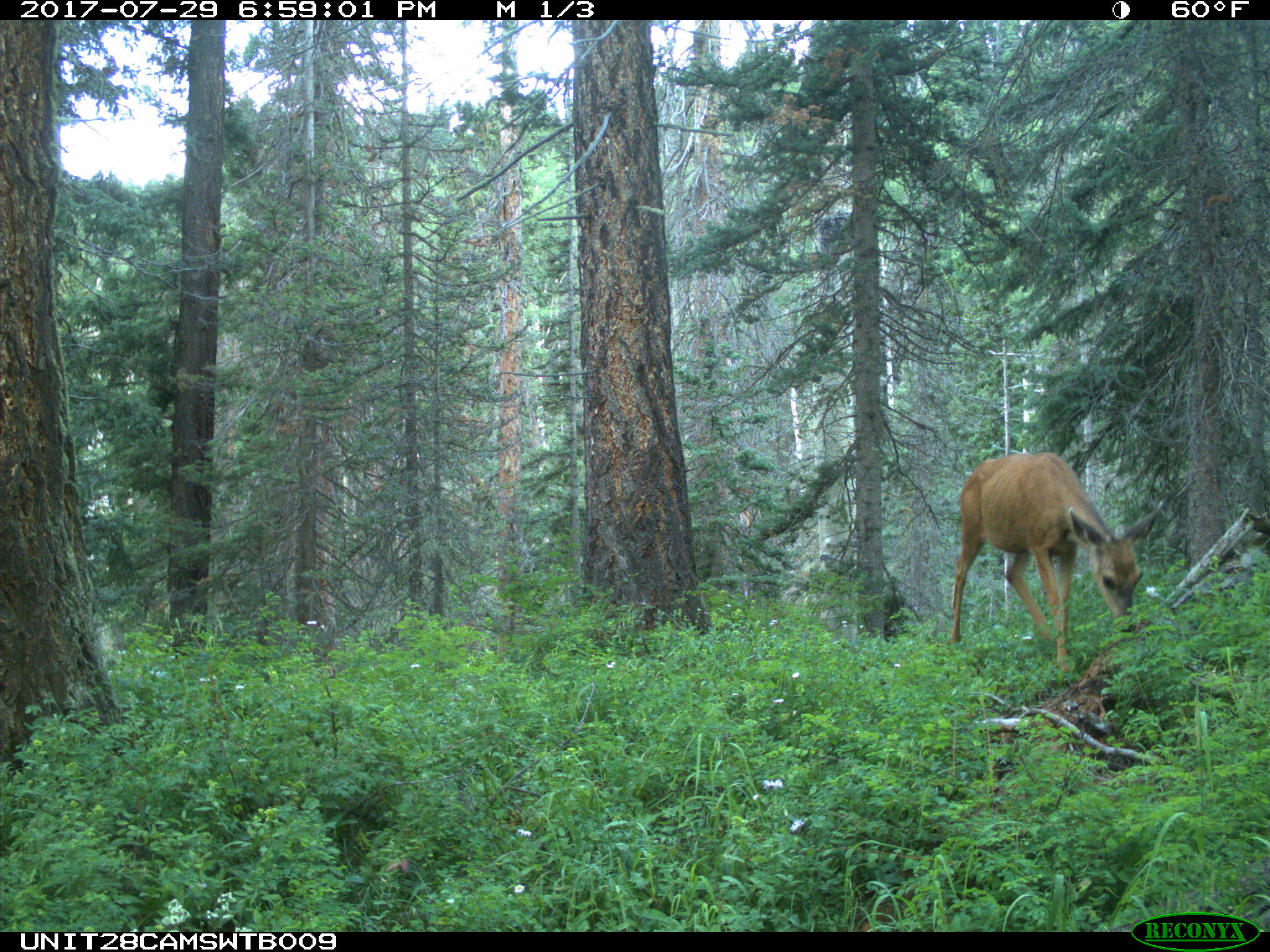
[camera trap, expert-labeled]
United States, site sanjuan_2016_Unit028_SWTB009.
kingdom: Animalia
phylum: Chordata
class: Mammalia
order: Artiodactyla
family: Cervidae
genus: Odocoileus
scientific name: Odocoileus hemionus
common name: mule deer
Odocoileus hemionus (mule deer).